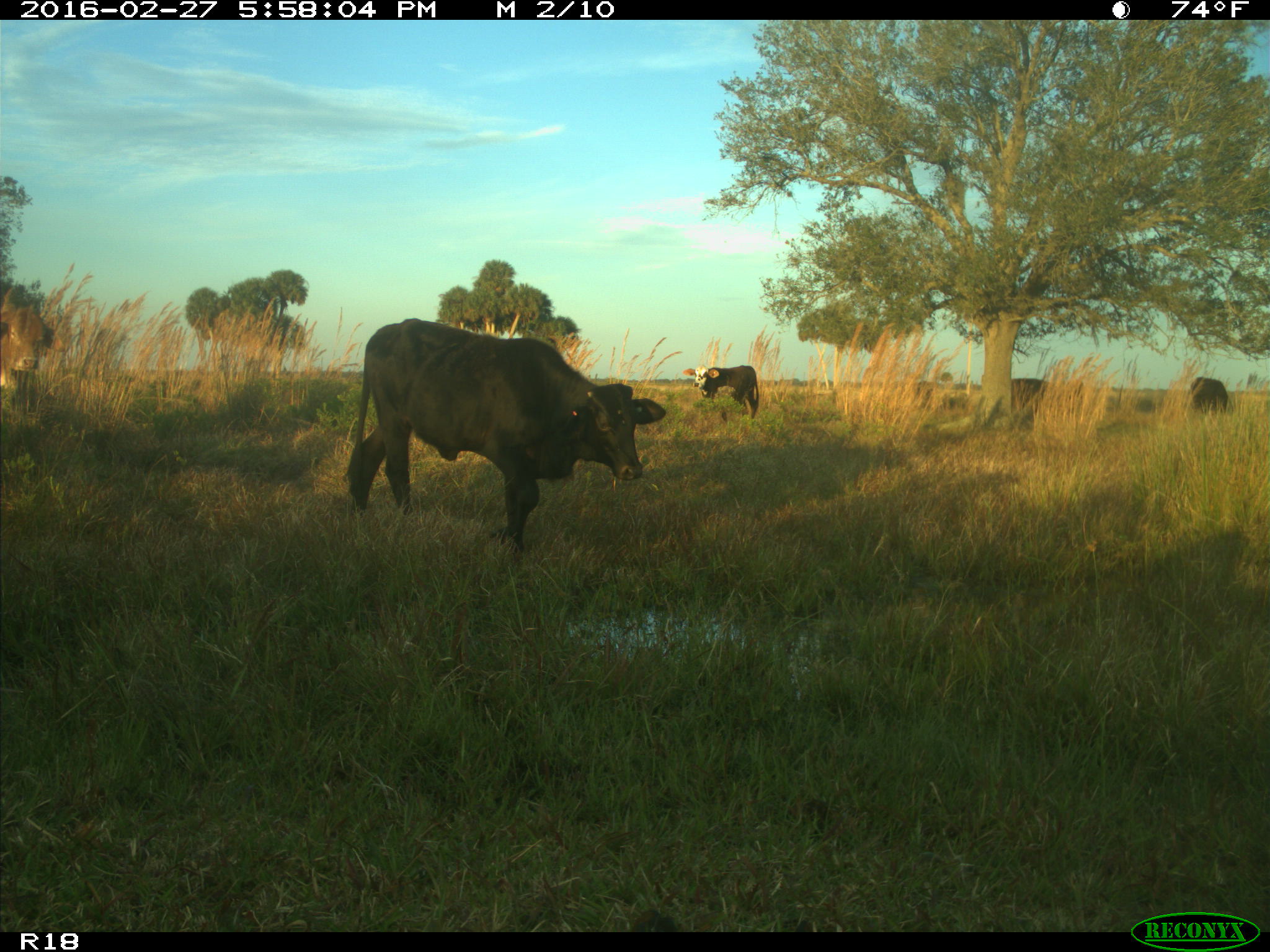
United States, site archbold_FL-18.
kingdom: Animalia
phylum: Chordata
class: Mammalia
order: Artiodactyla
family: Bovidae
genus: Bos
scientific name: Bos taurus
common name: domestic cow